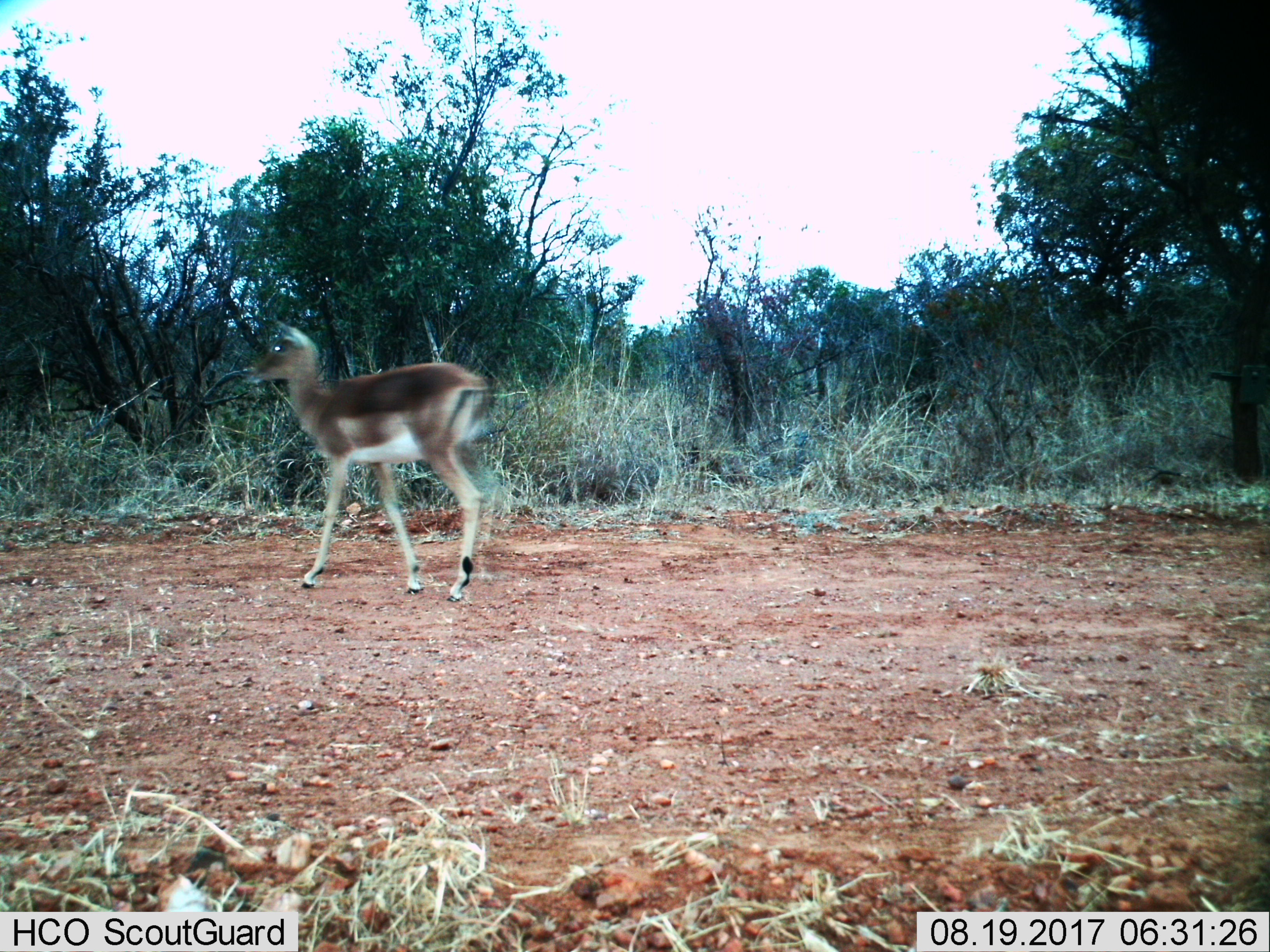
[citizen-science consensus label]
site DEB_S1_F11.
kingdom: Animalia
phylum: Chordata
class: Mammalia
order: Artiodactyla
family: Bovidae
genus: Aepyceros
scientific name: Aepyceros melampus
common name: impala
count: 1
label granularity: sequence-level